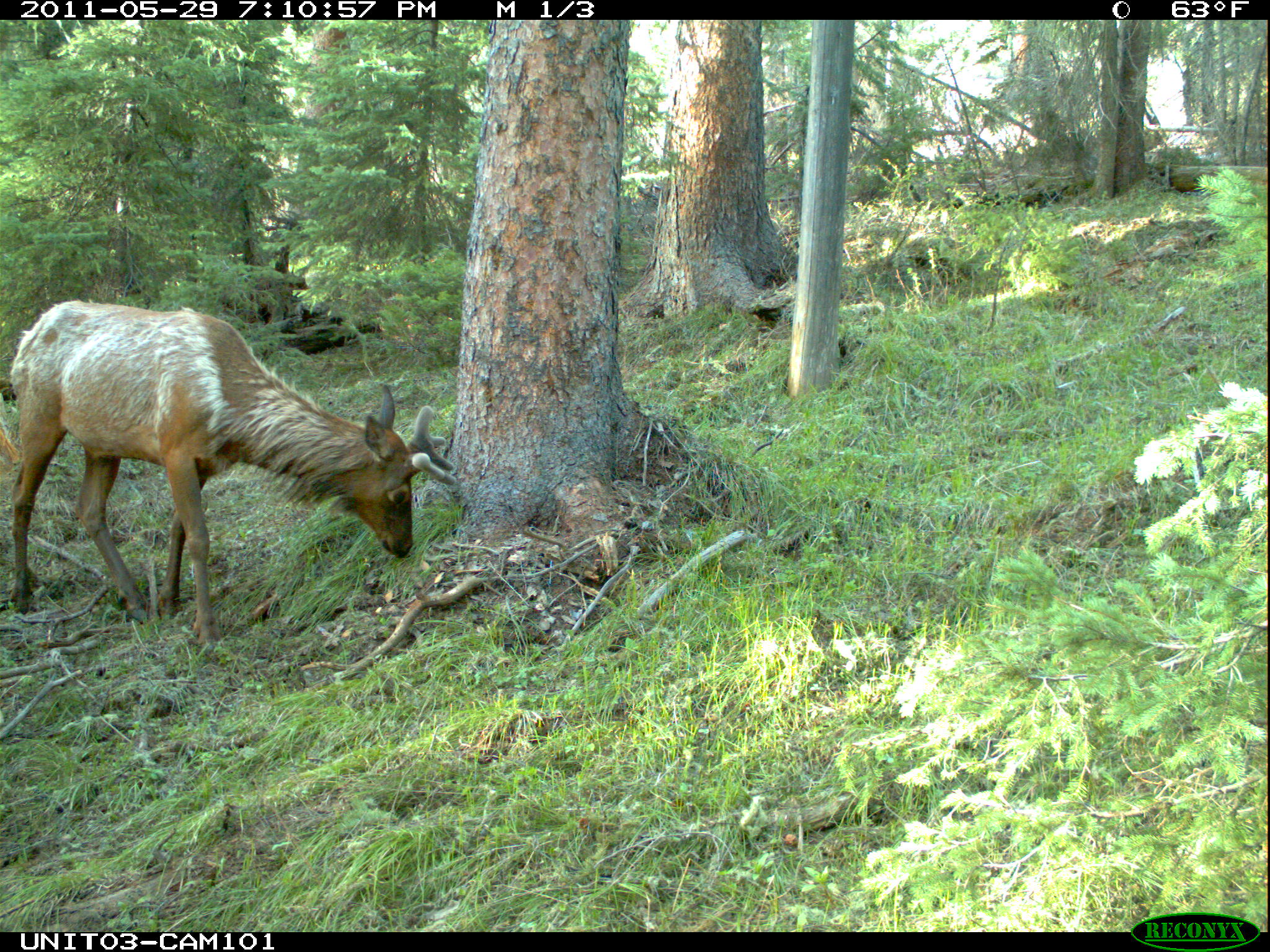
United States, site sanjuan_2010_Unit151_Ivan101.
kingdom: Animalia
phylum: Chordata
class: Mammalia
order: Artiodactyla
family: Cervidae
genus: Cervus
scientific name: Cervus elaphus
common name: red deer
Cervus elaphus (red deer).